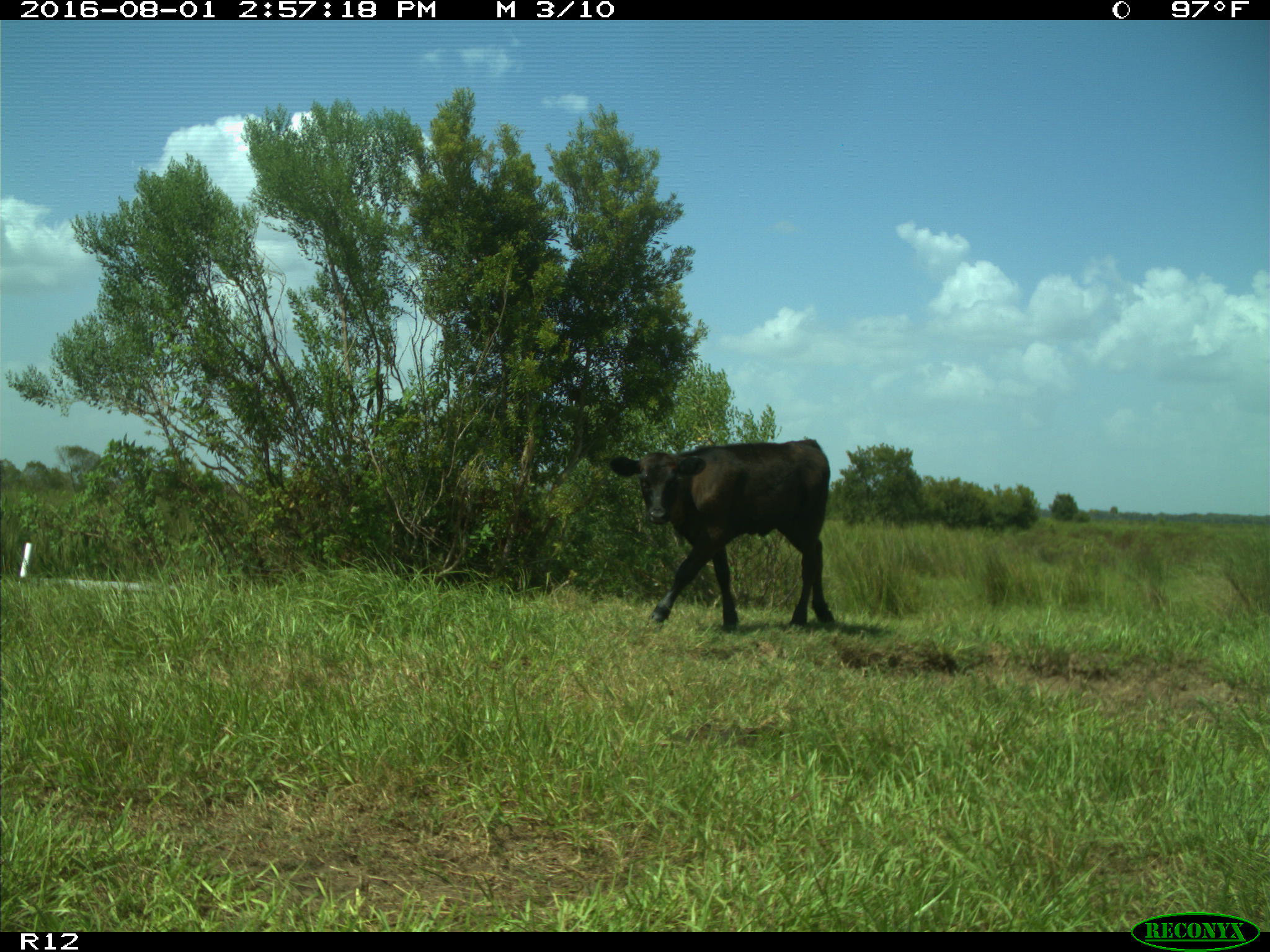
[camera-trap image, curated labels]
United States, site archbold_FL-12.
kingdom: Animalia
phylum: Chordata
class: Mammalia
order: Artiodactyla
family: Bovidae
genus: Bos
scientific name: Bos taurus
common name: domestic cow